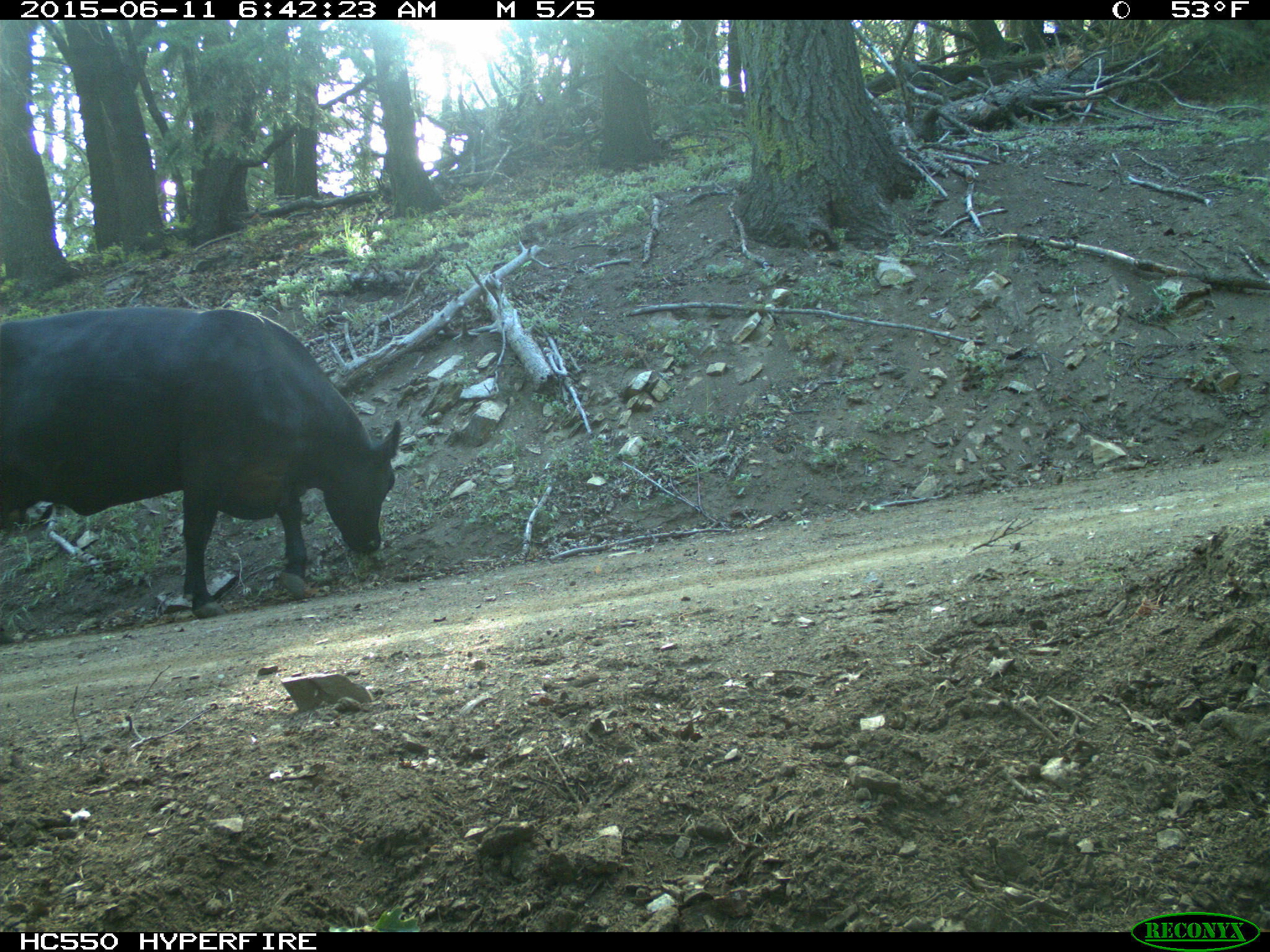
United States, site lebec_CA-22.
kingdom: Animalia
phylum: Chordata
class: Mammalia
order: Artiodactyla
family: Bovidae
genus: Bos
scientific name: Bos taurus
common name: domestic cow